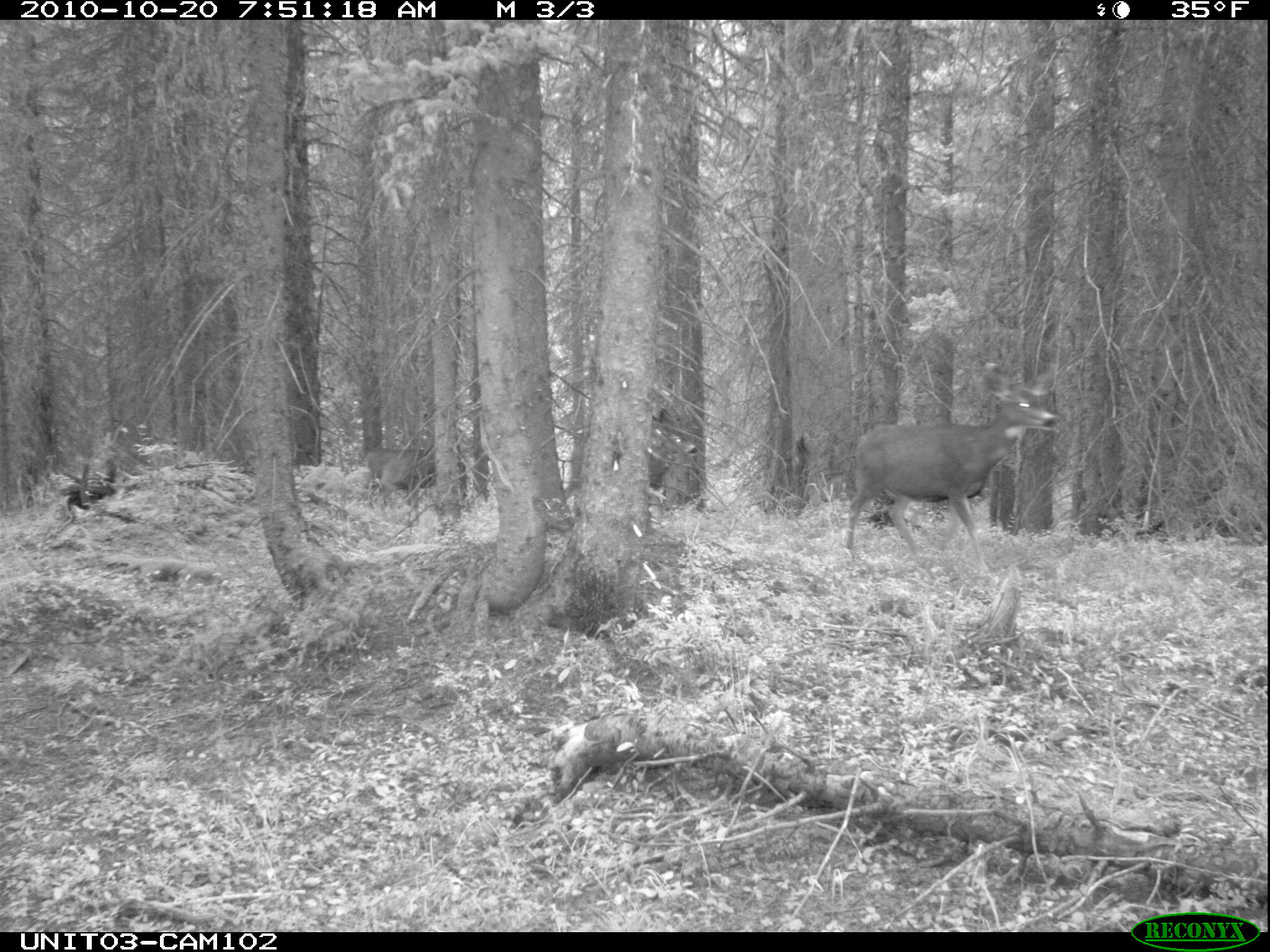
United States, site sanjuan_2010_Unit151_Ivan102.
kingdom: Animalia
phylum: Chordata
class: Mammalia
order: Artiodactyla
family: Cervidae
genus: Odocoileus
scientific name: Odocoileus hemionus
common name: mule deer